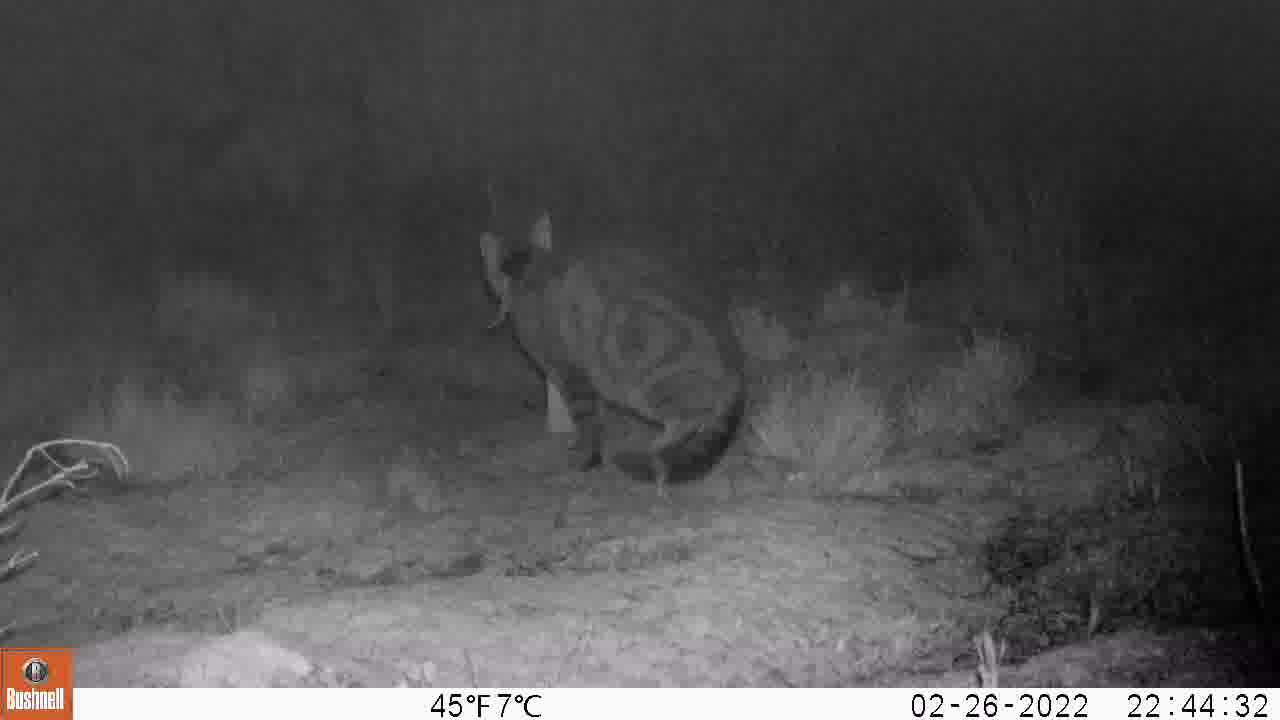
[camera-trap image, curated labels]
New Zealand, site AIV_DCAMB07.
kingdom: Animalia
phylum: Chordata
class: Mammalia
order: Carnivora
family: Felidae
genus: Felis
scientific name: Felis catus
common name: domestic cat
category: cat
Cat (domestic cat) (Felis catus).